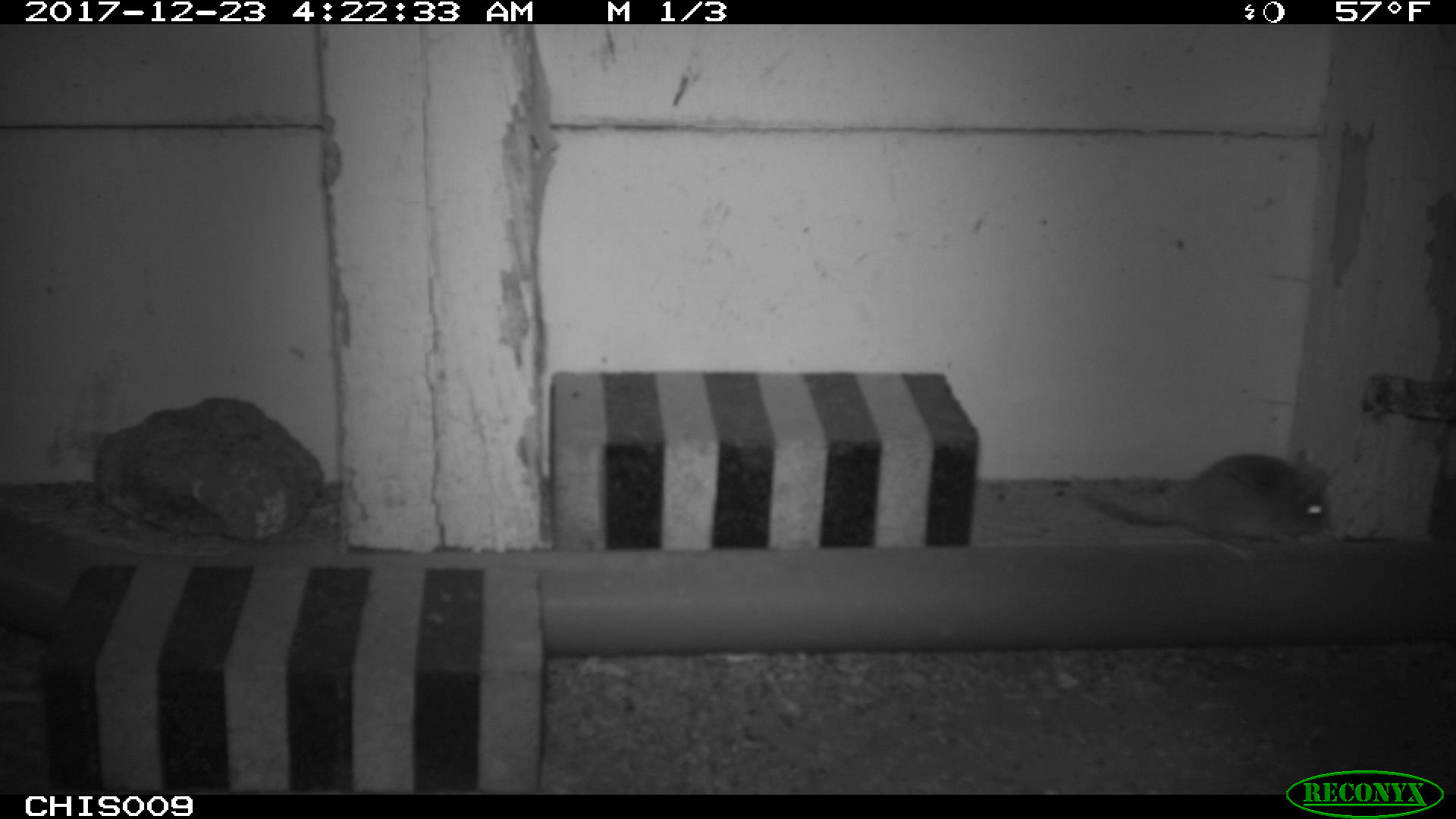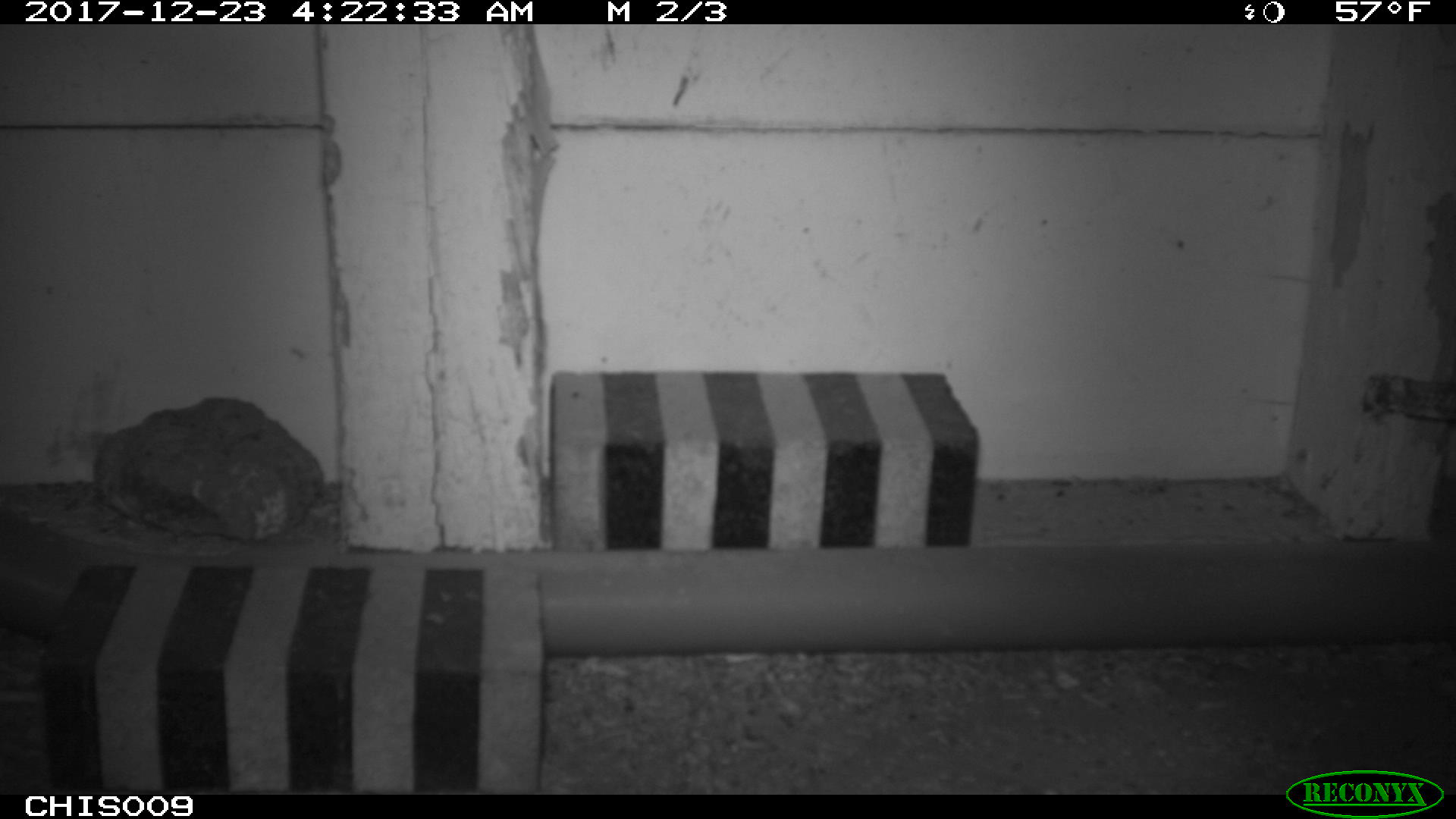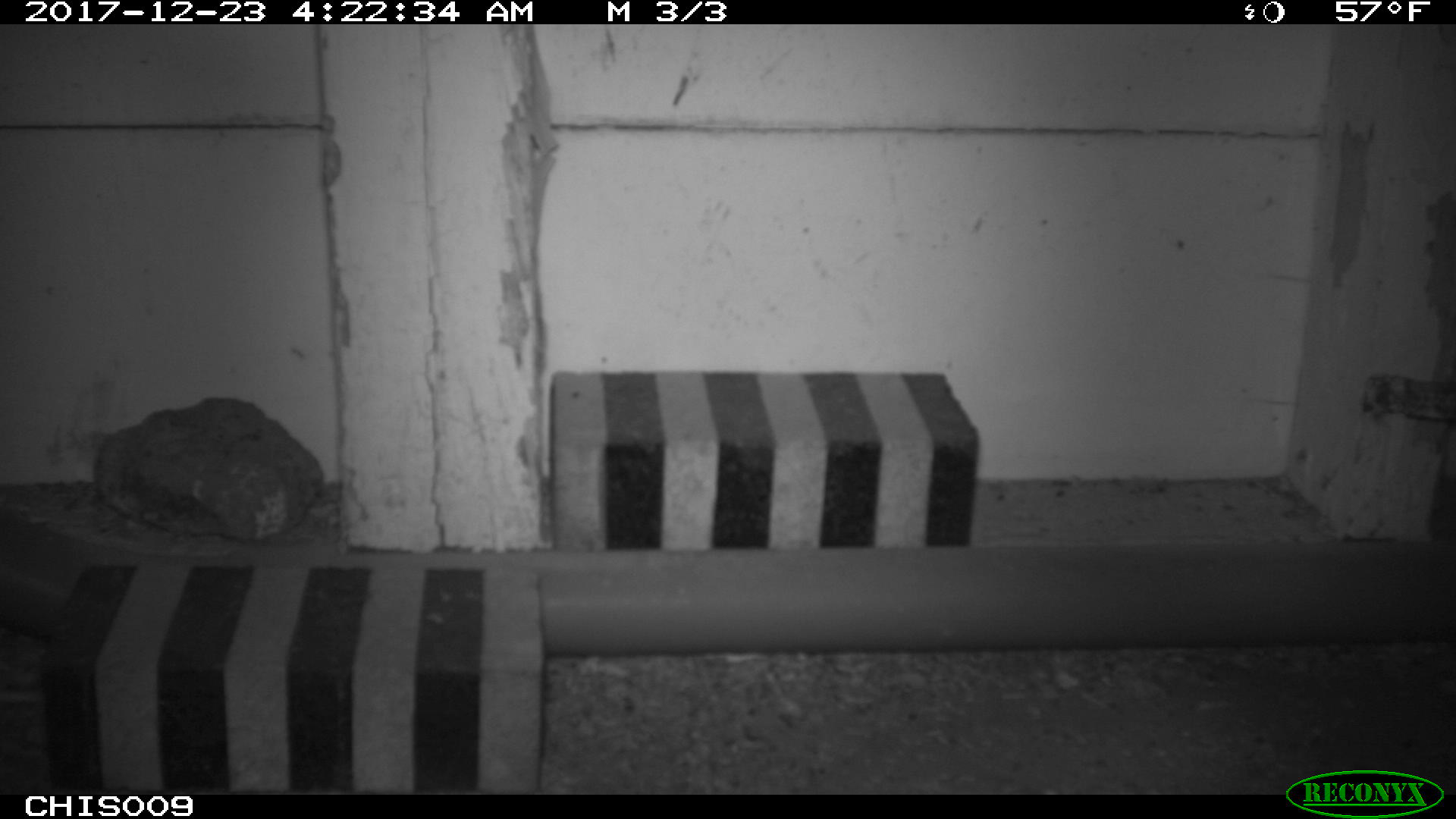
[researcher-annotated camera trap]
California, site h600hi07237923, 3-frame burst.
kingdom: Animalia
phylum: Chordata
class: Mammalia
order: Rodentia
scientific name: Rodentia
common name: rodent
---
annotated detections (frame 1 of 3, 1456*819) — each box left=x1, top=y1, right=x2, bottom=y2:
rodent: left=1072, top=453, right=1331, bottom=546